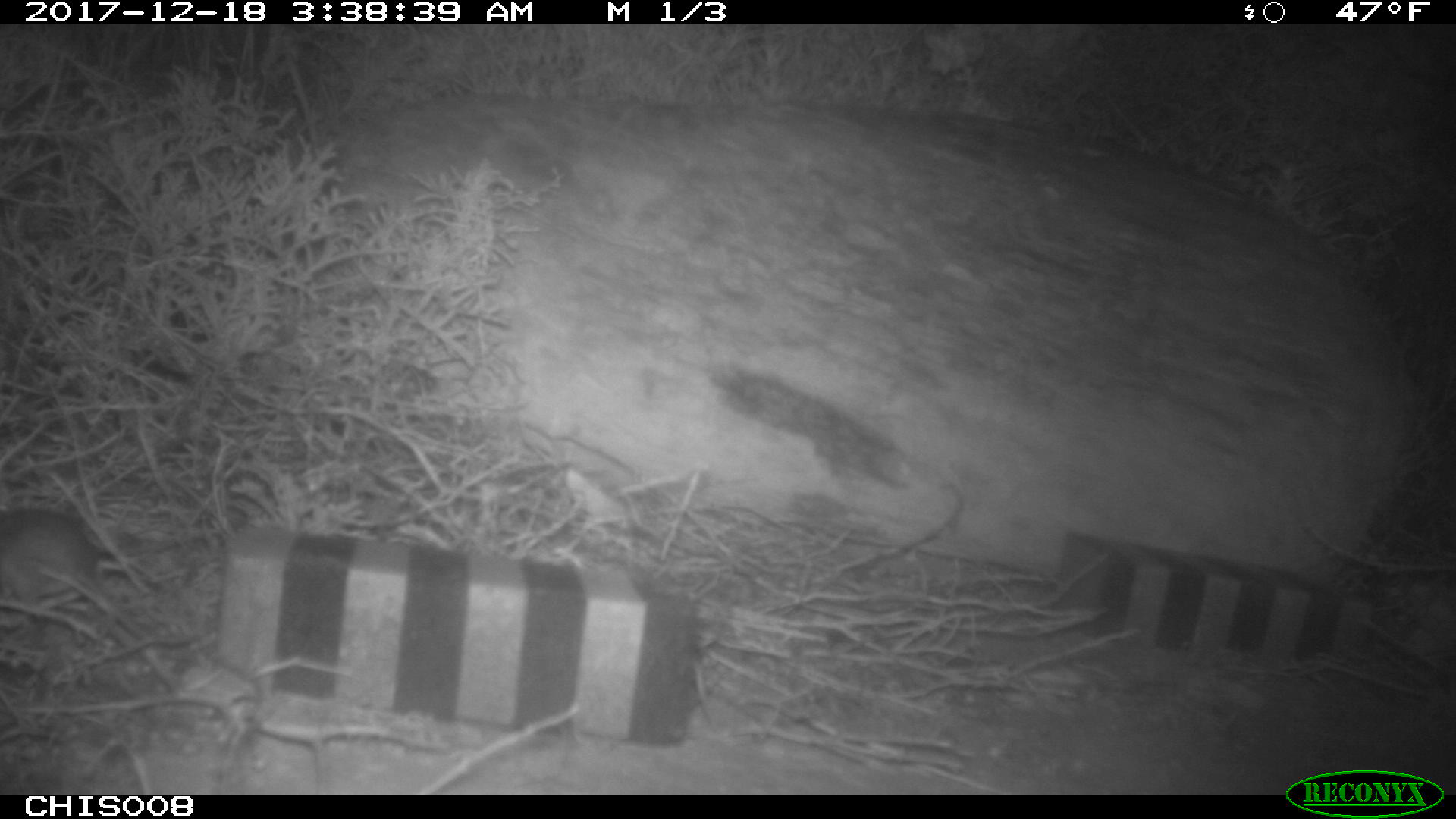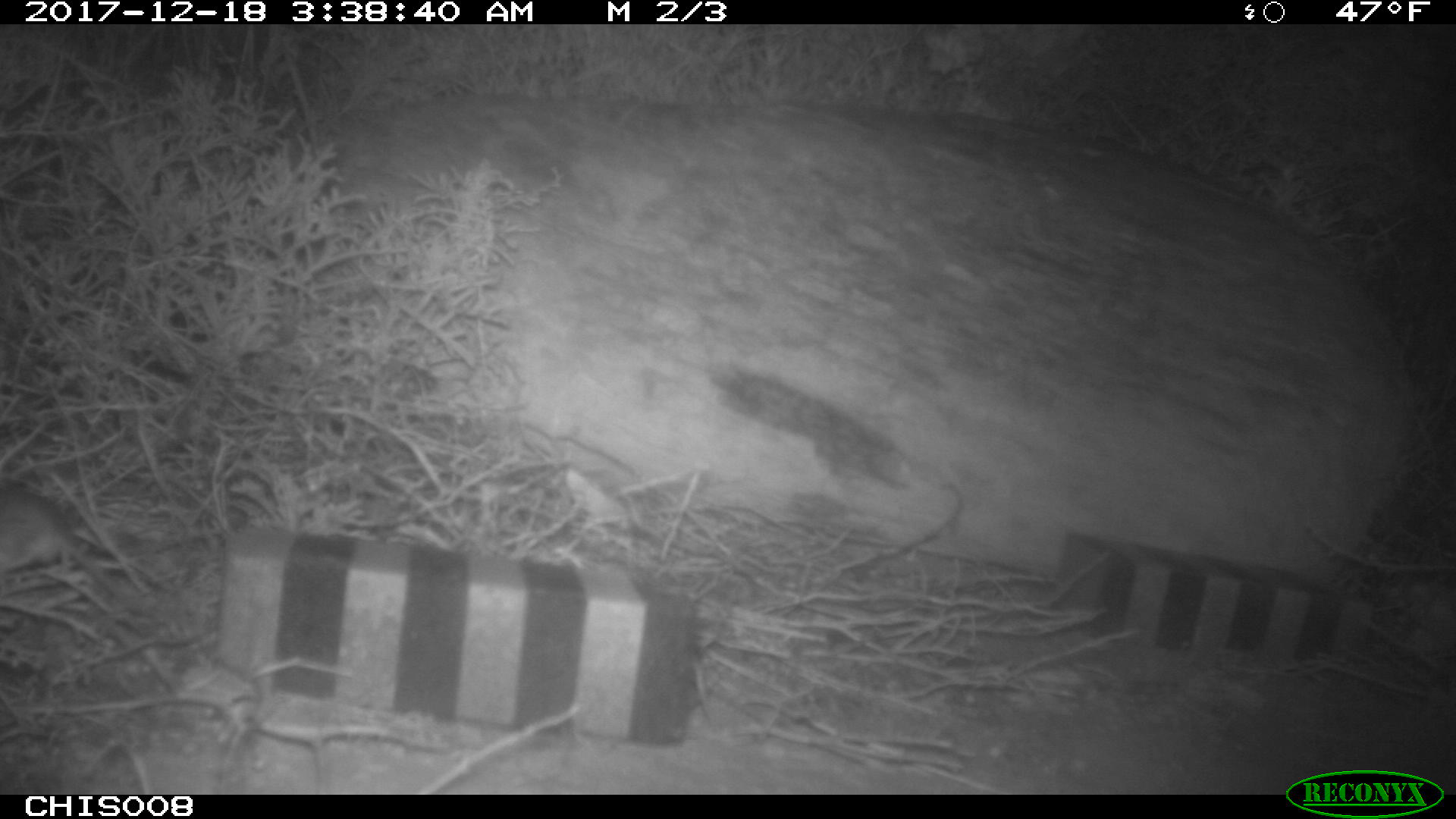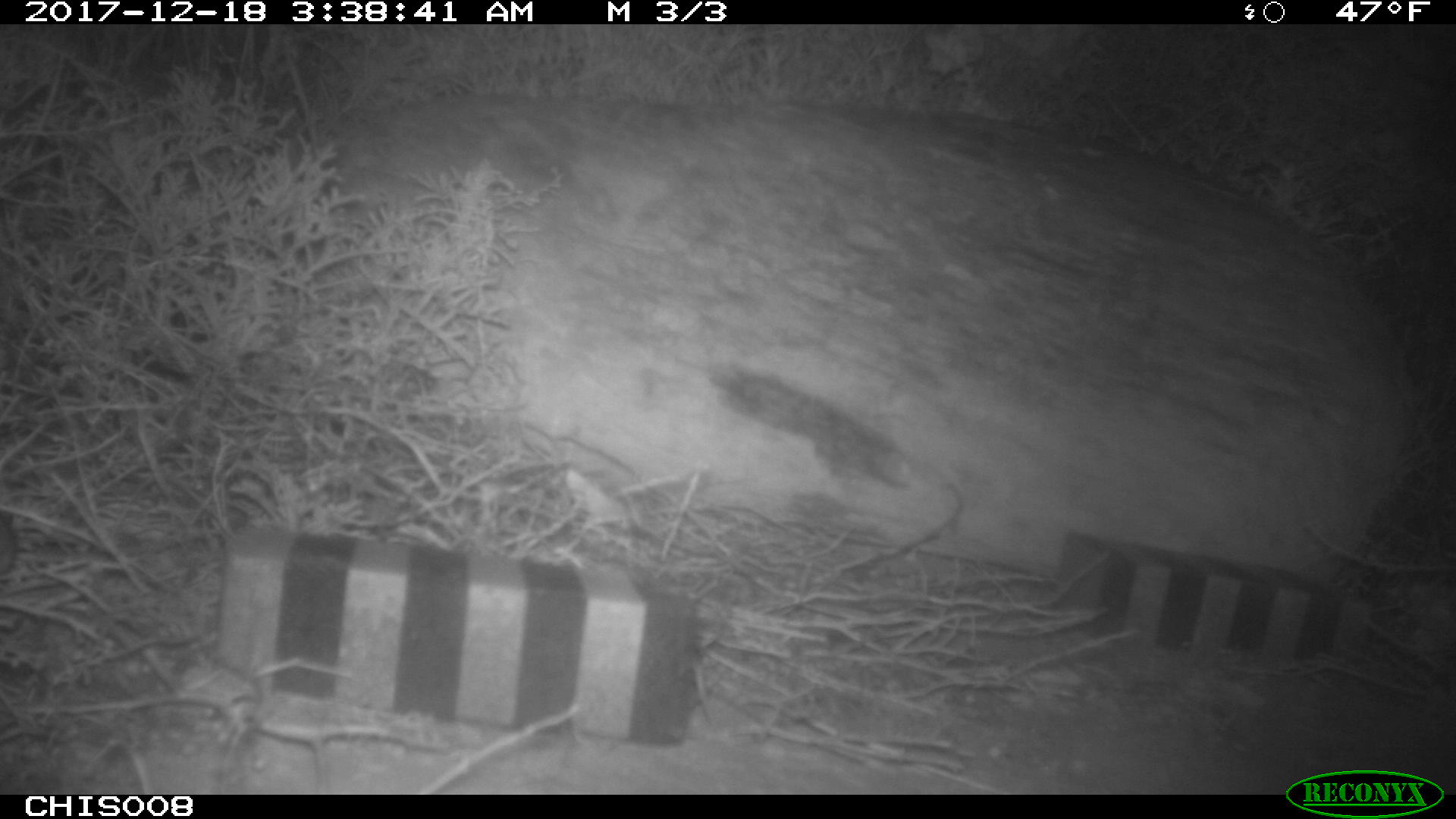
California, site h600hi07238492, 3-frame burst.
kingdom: Animalia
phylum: Chordata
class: Mammalia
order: Rodentia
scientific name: Rodentia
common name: rodent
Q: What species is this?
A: Rodent (Rodentia).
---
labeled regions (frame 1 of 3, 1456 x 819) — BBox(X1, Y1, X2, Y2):
rodent: BBox(0, 503, 245, 604)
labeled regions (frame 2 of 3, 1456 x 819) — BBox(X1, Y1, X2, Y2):
rodent: BBox(0, 488, 152, 617)